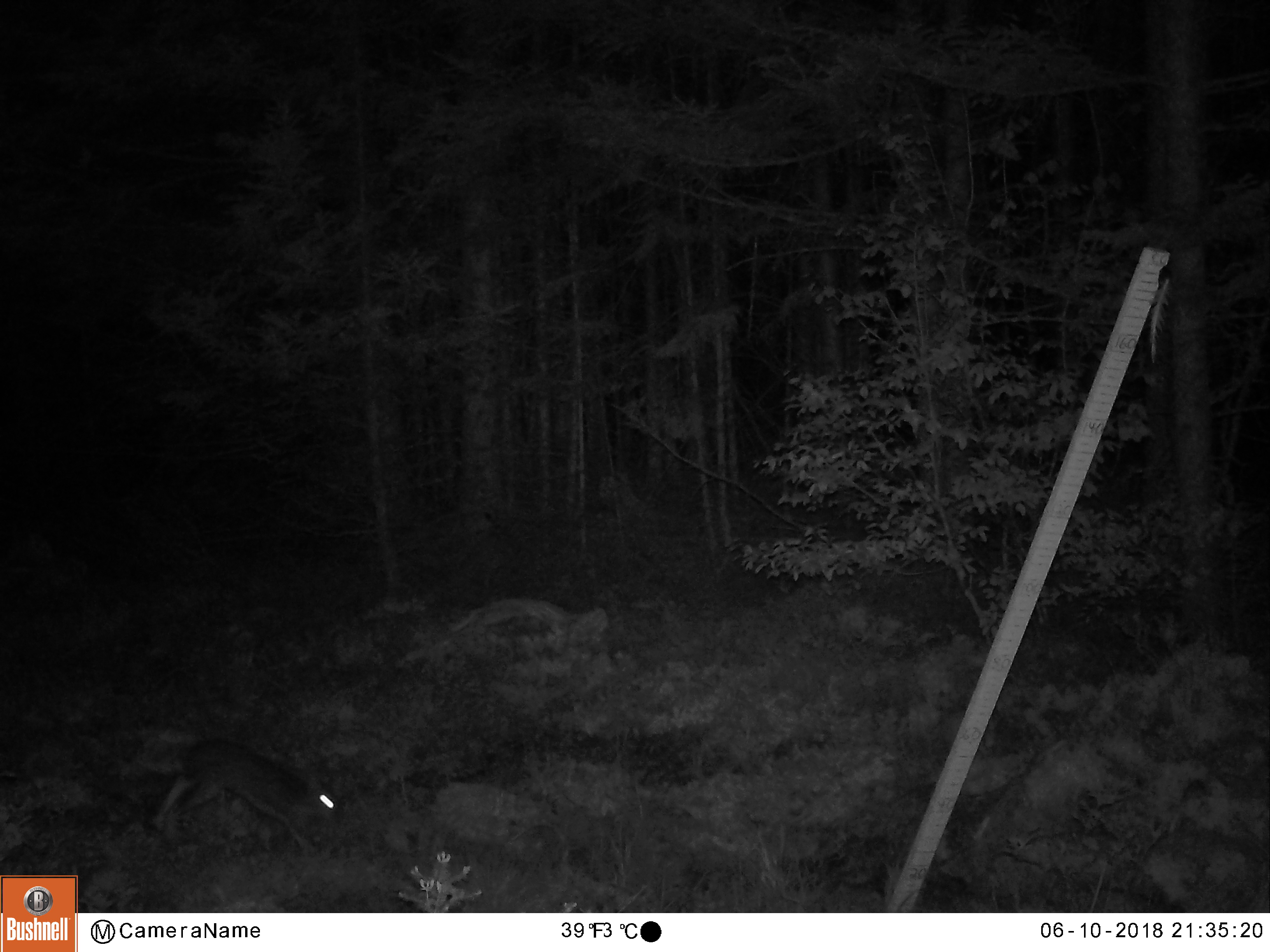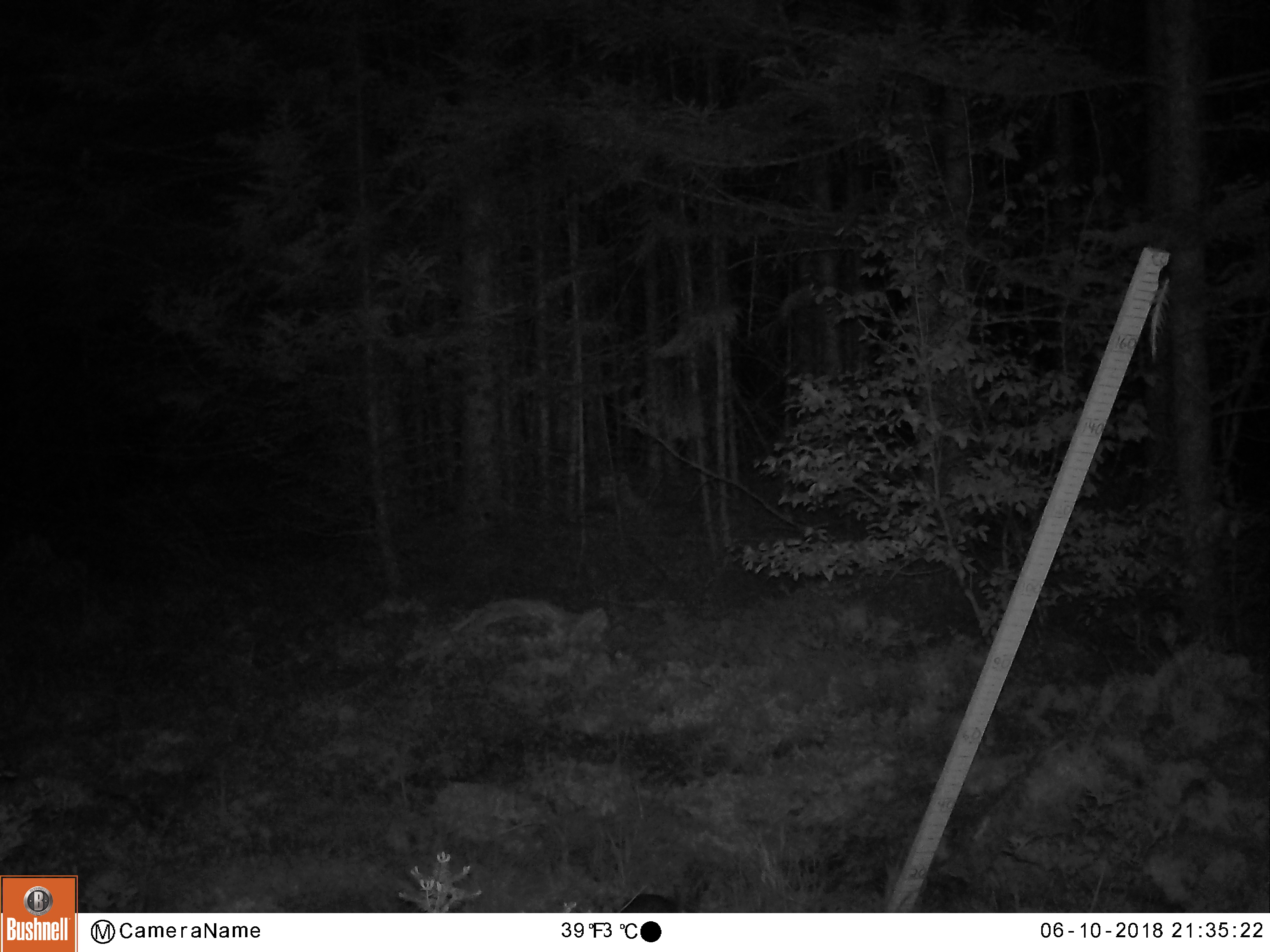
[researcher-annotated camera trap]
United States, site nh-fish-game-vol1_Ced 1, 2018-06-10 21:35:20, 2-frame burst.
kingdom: Animalia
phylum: Chordata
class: Mammalia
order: Lagomorpha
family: Leporidae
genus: Lepus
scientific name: Lepus americanus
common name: snowshoe hare